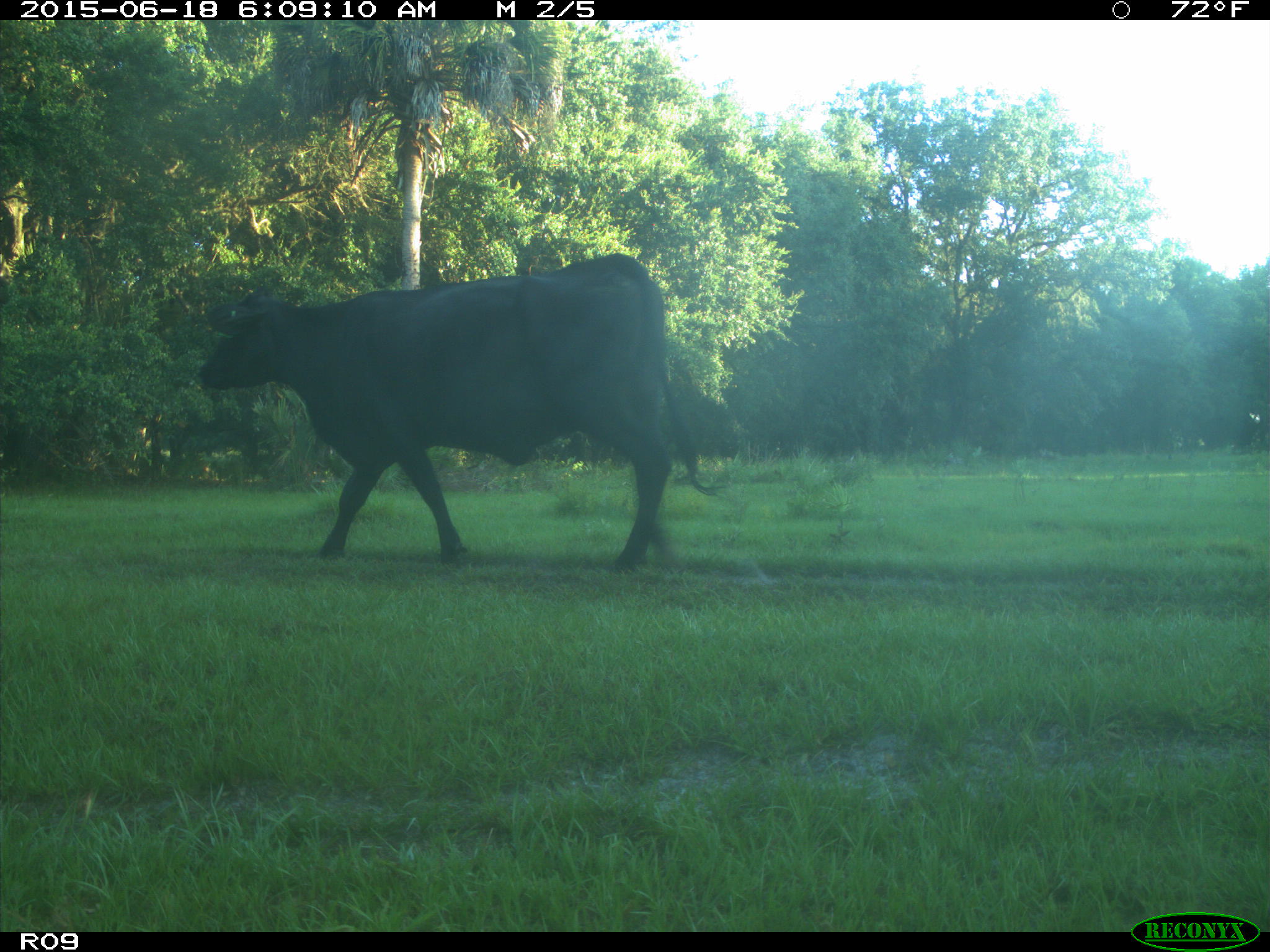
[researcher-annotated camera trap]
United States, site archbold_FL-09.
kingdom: Animalia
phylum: Chordata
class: Mammalia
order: Artiodactyla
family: Bovidae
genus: Bos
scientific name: Bos taurus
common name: domestic cow